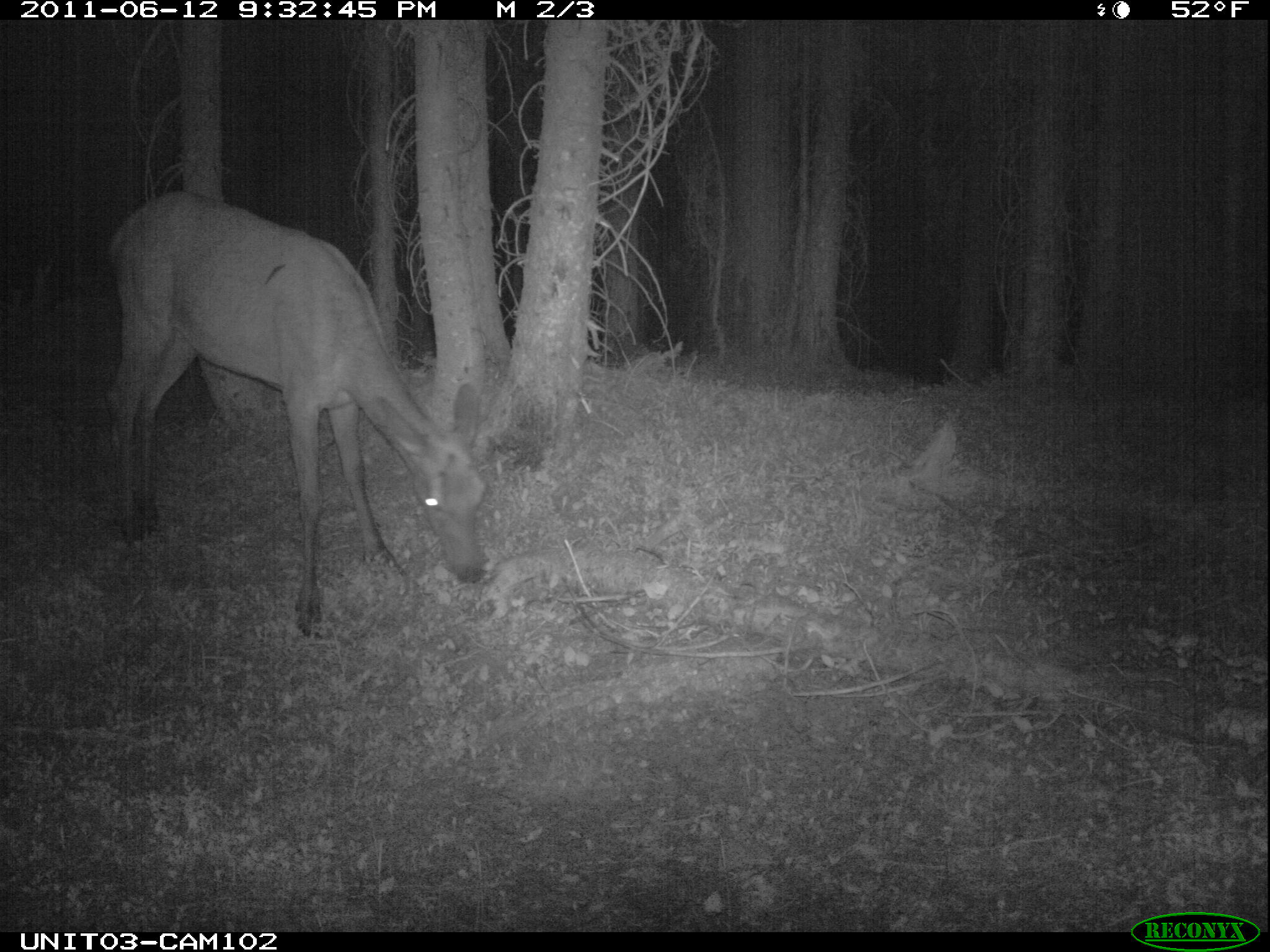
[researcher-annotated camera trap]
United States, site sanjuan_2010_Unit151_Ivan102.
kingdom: Animalia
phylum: Chordata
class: Mammalia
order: Artiodactyla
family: Cervidae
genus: Cervus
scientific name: Cervus elaphus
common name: red deer